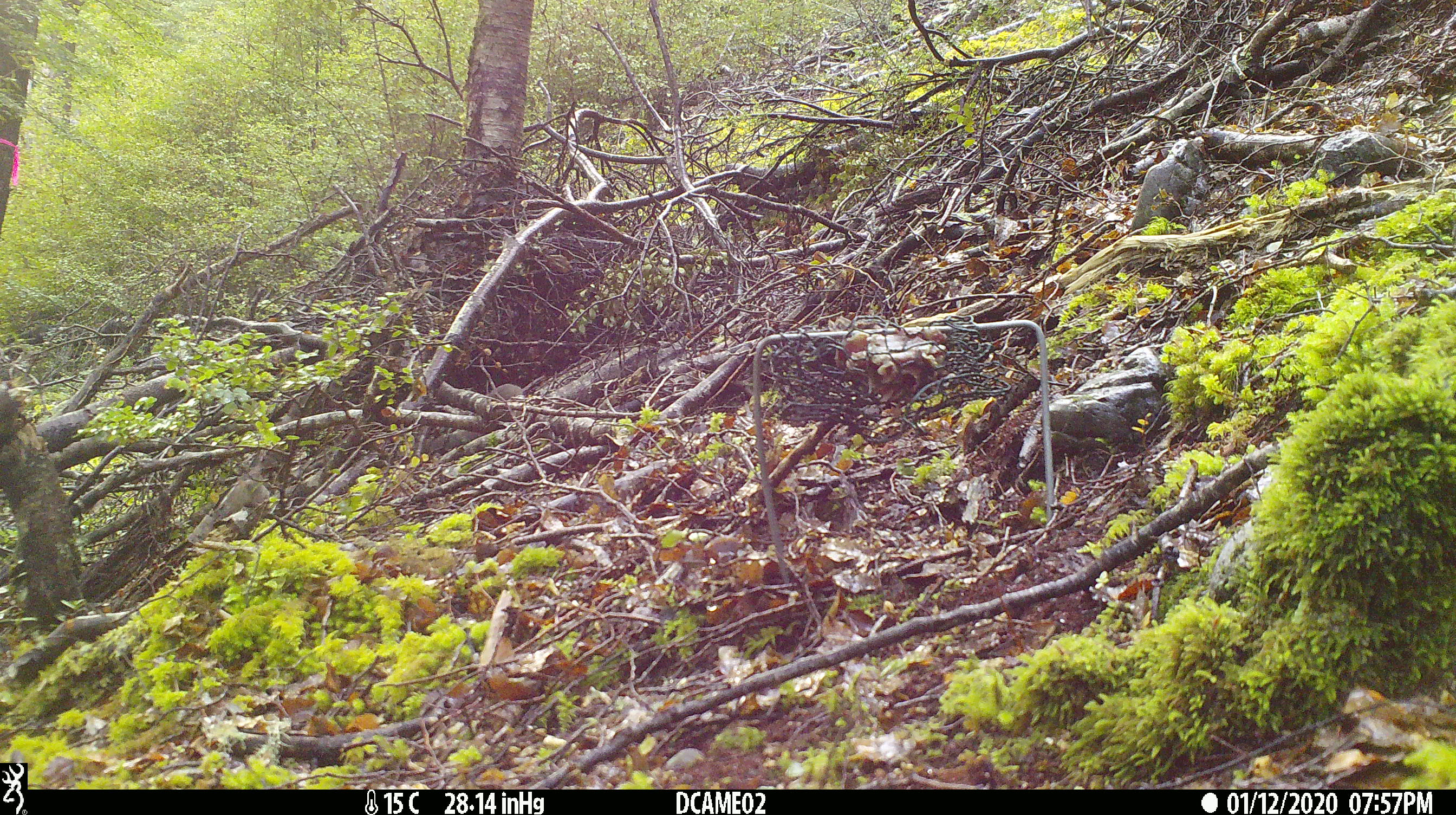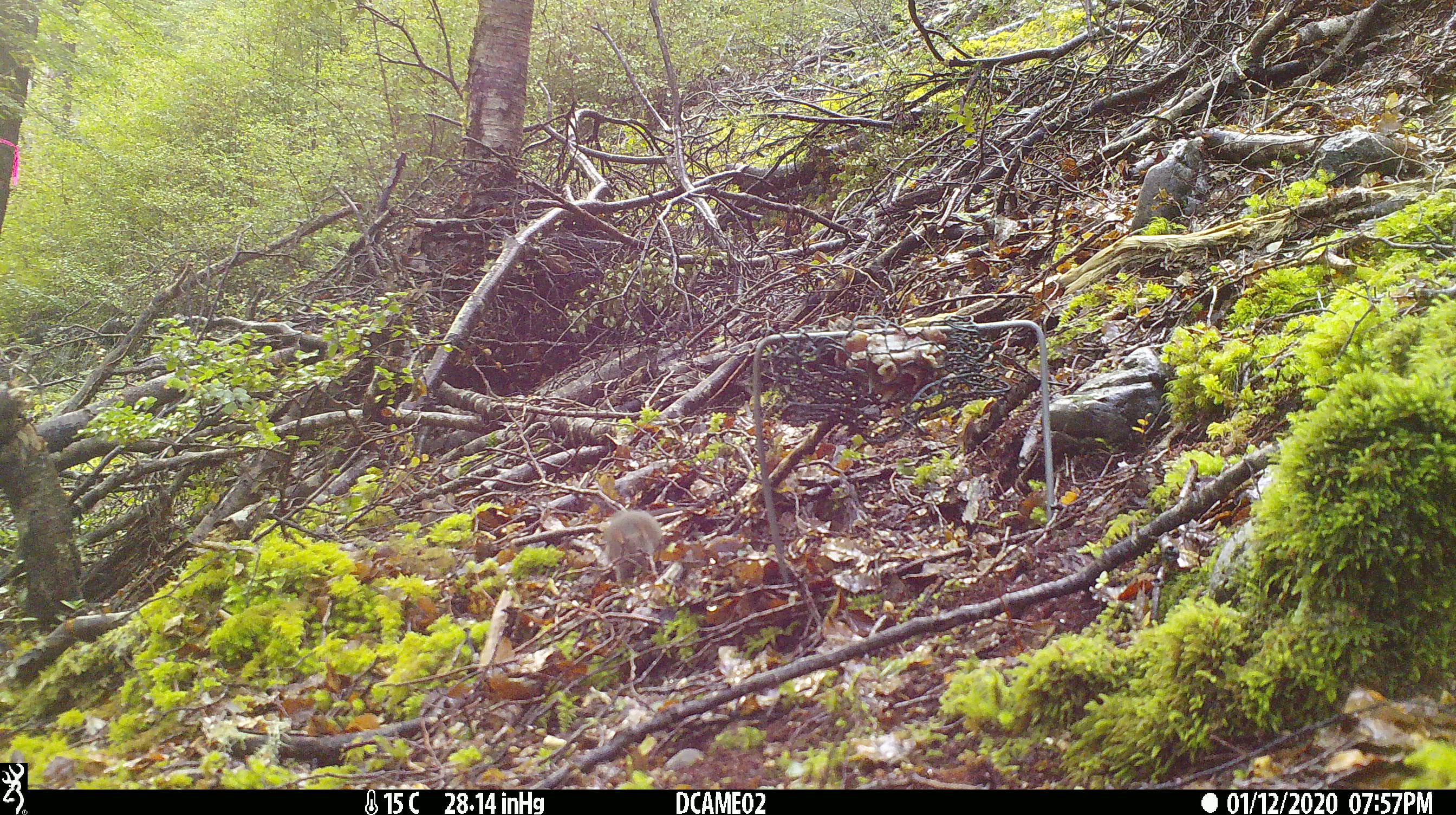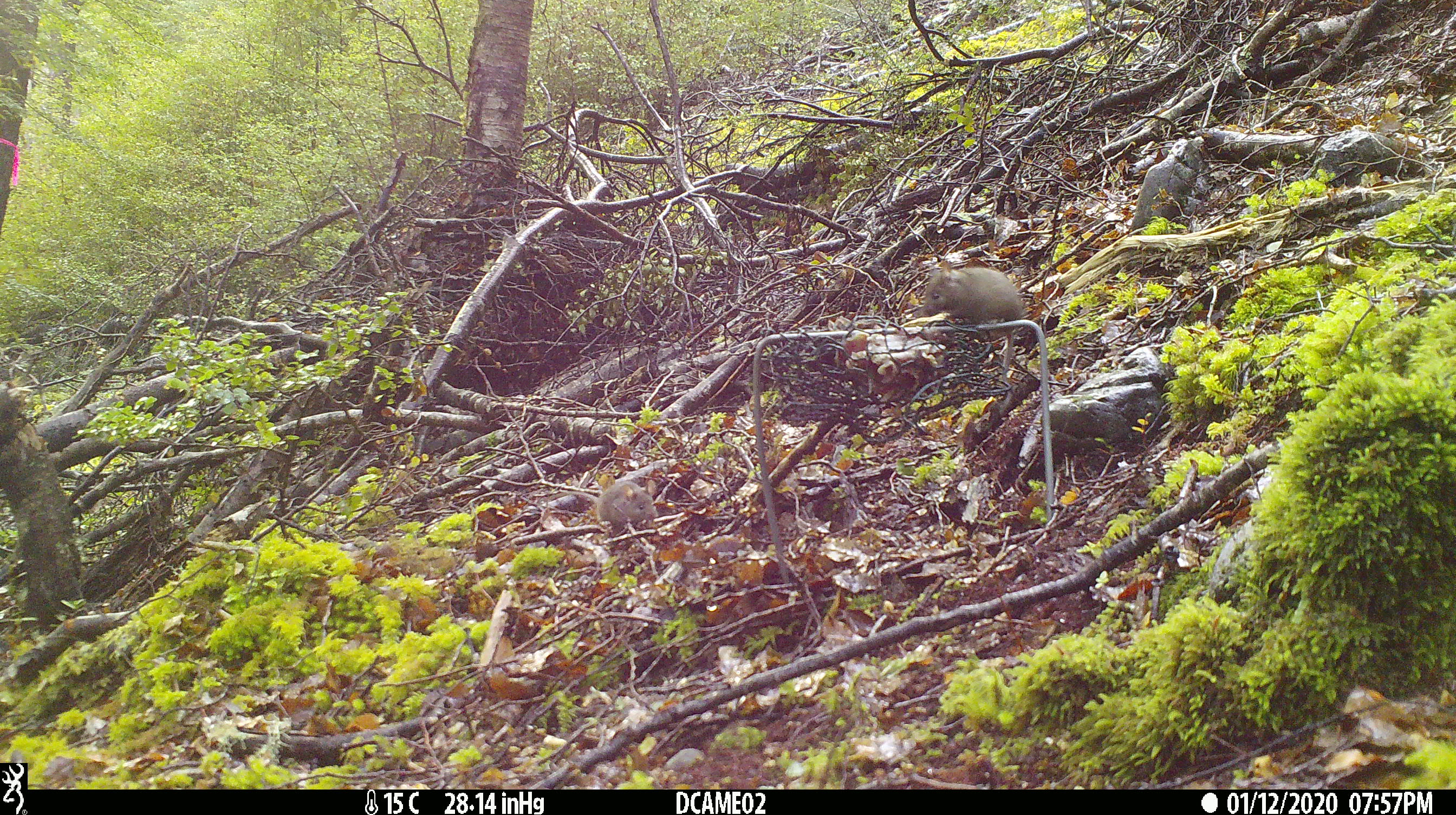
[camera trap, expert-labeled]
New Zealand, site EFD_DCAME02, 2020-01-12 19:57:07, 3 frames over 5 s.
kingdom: Animalia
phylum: Chordata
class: Mammalia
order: Rodentia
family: Muridae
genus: Mus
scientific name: Mus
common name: mouse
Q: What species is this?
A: Mouse (Mus).